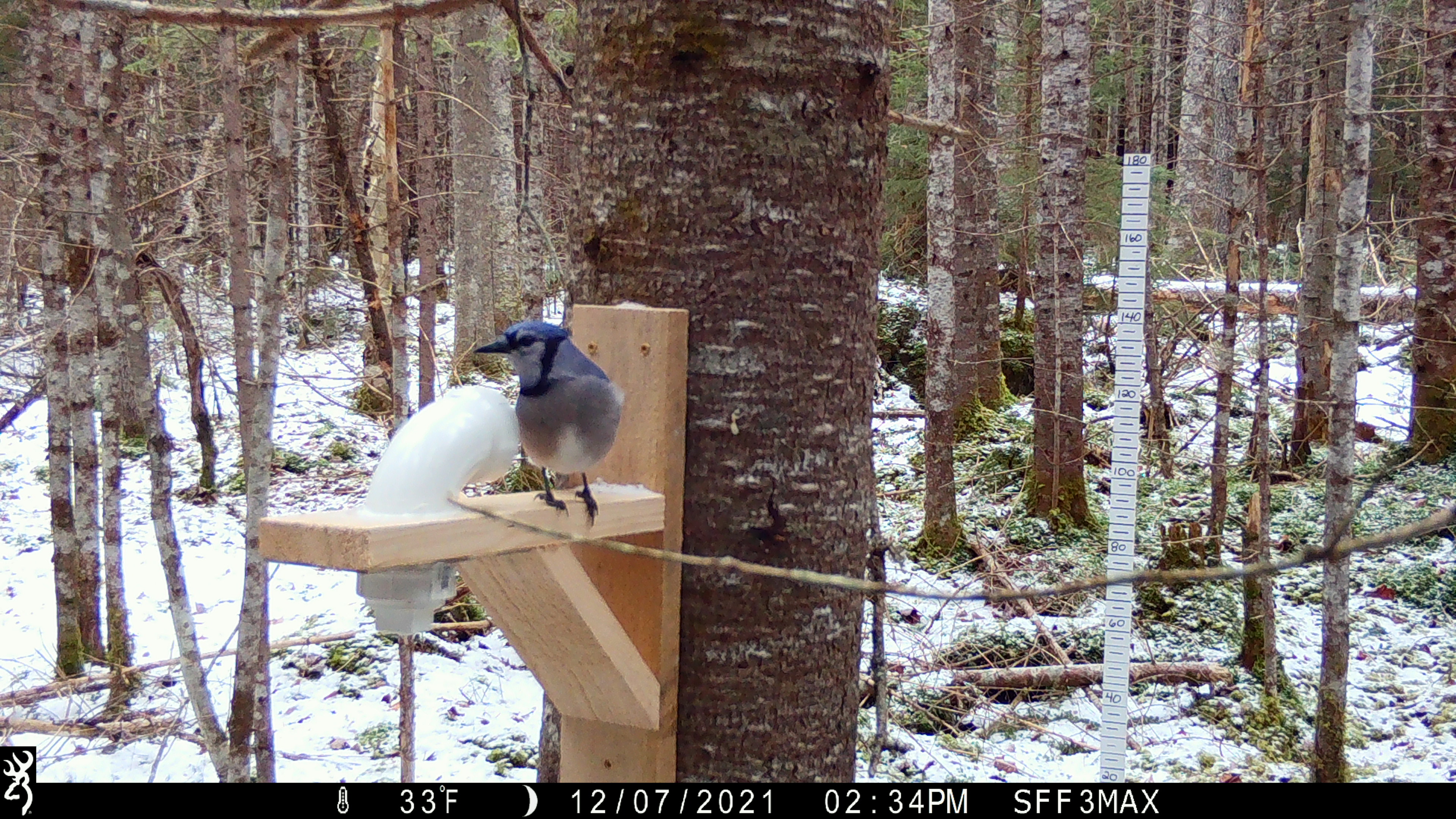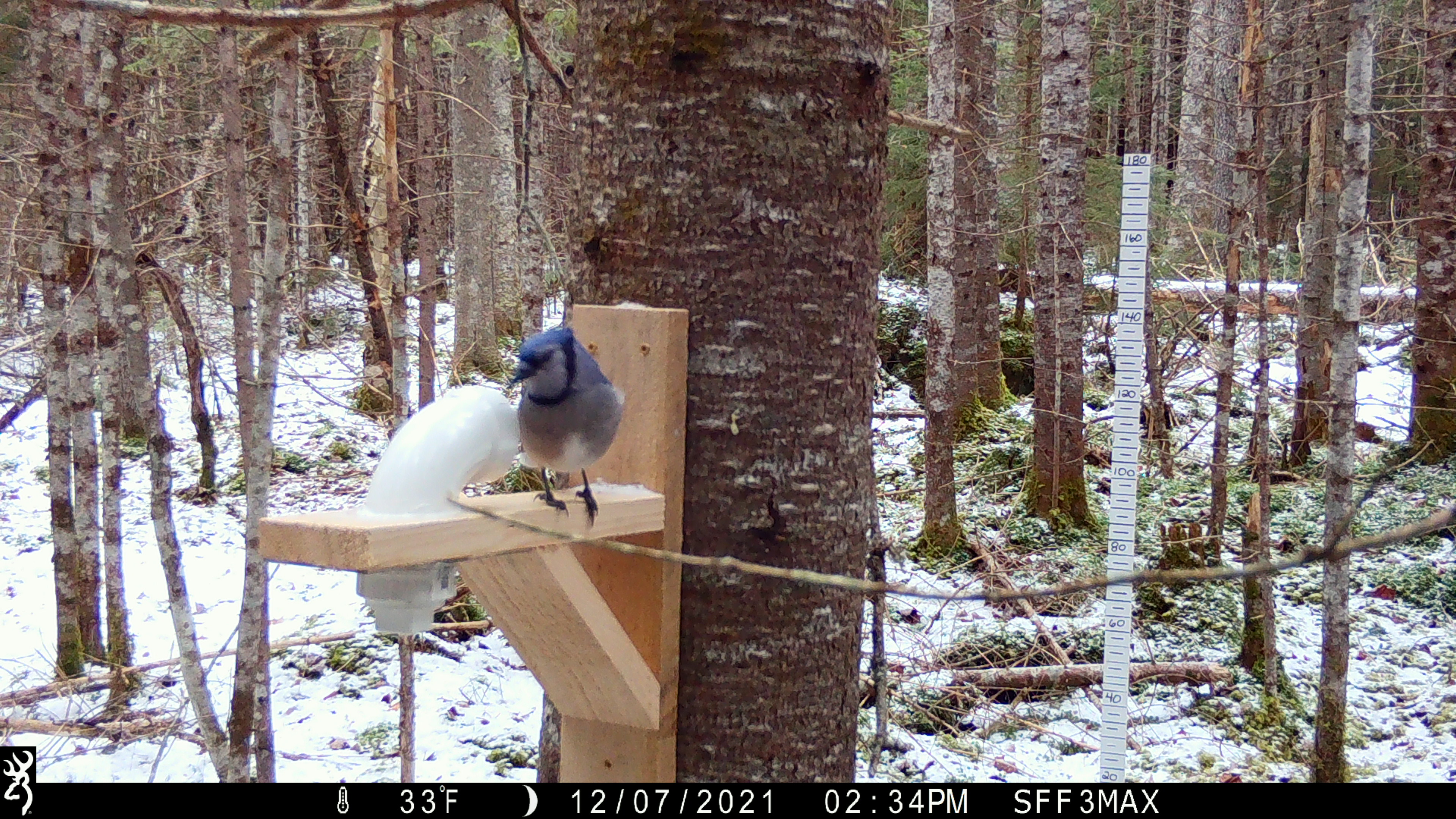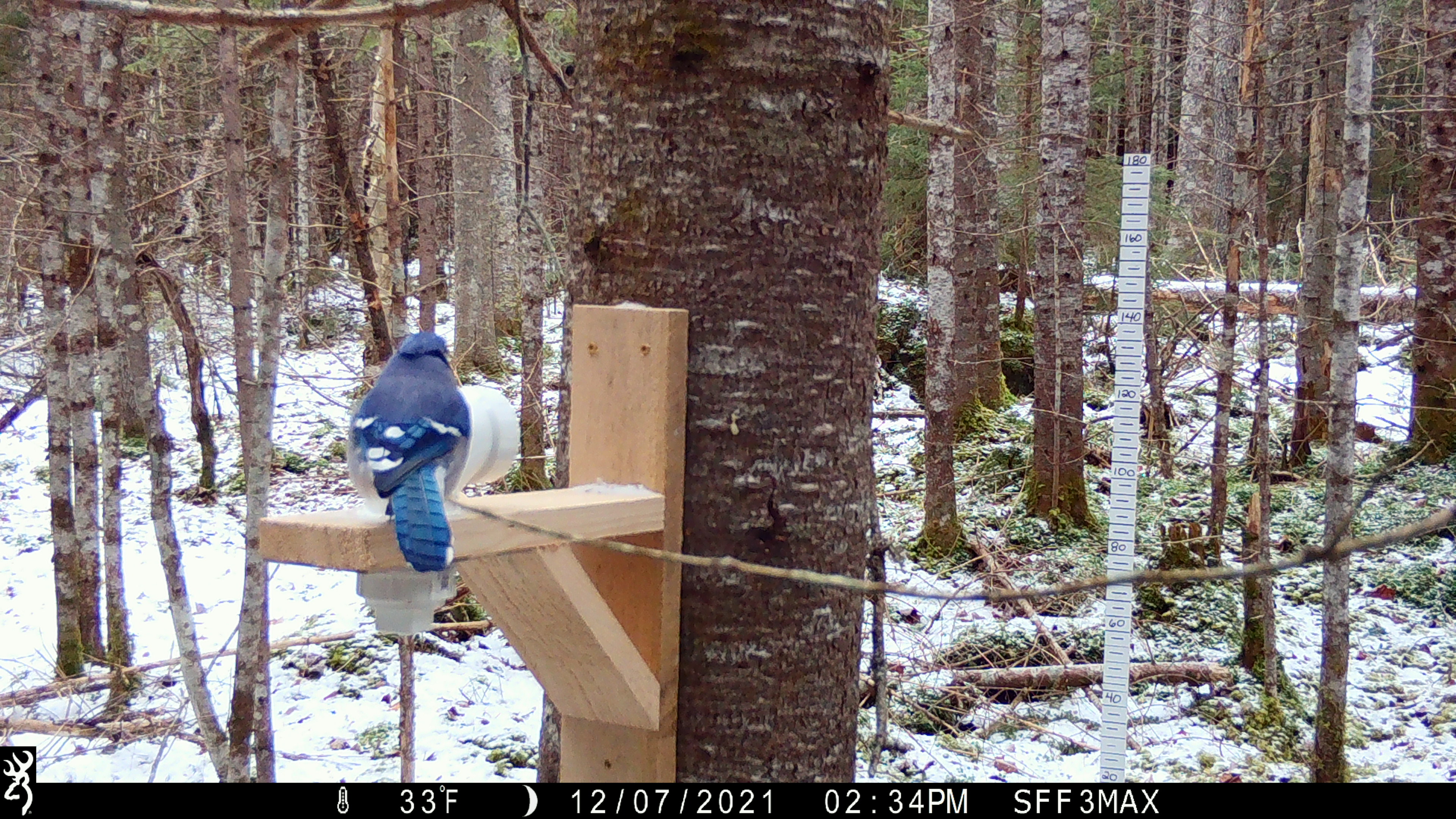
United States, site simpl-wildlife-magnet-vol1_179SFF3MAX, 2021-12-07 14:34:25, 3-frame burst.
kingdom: Animalia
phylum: Chordata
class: Aves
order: Passeriformes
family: Corvidae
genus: Cyanocitta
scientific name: Cyanocitta cristata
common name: blue jay